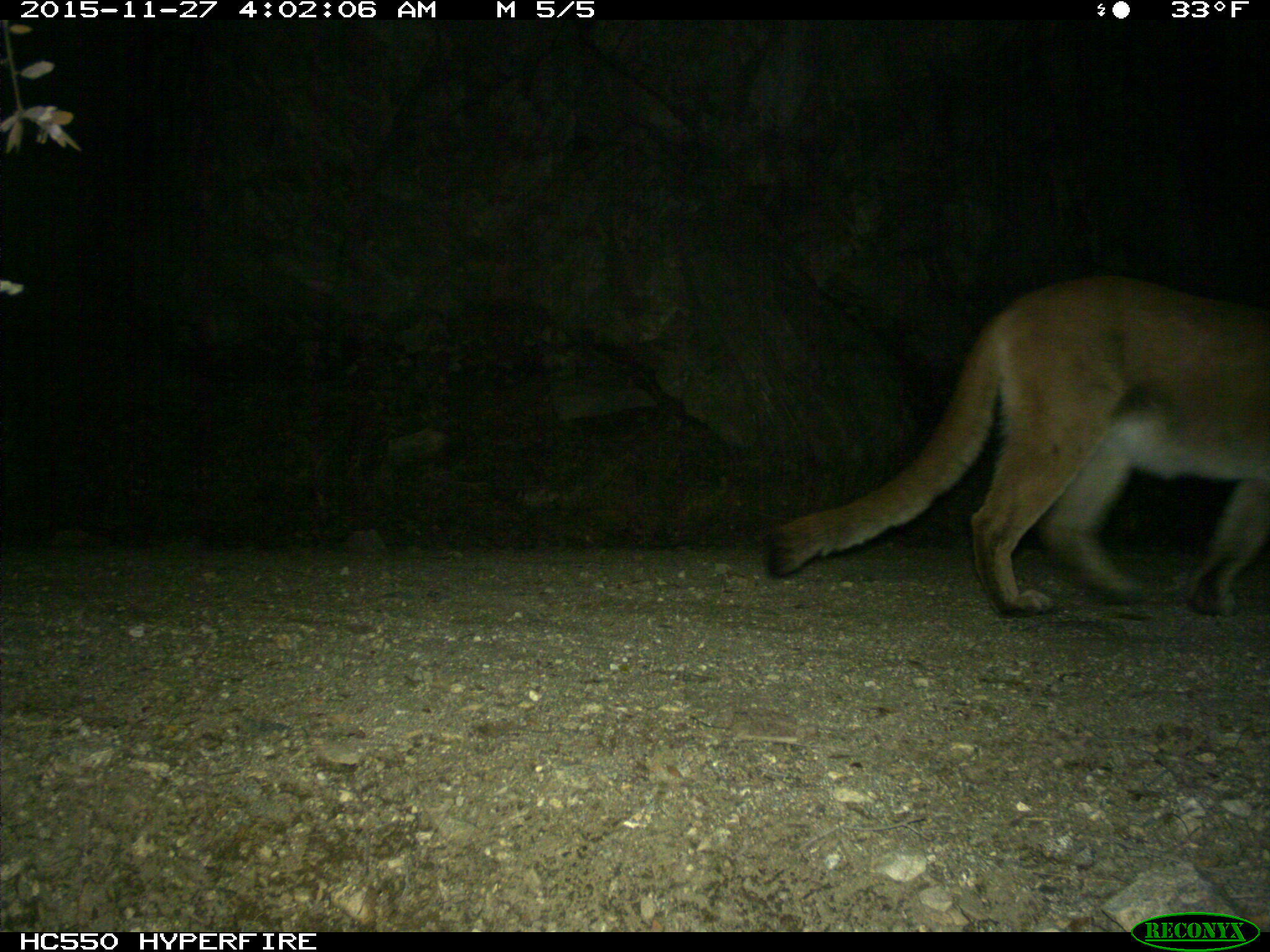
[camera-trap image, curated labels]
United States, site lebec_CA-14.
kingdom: Animalia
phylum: Chordata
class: Mammalia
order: Carnivora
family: Felidae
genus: Puma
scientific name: Puma concolor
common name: mountain lion